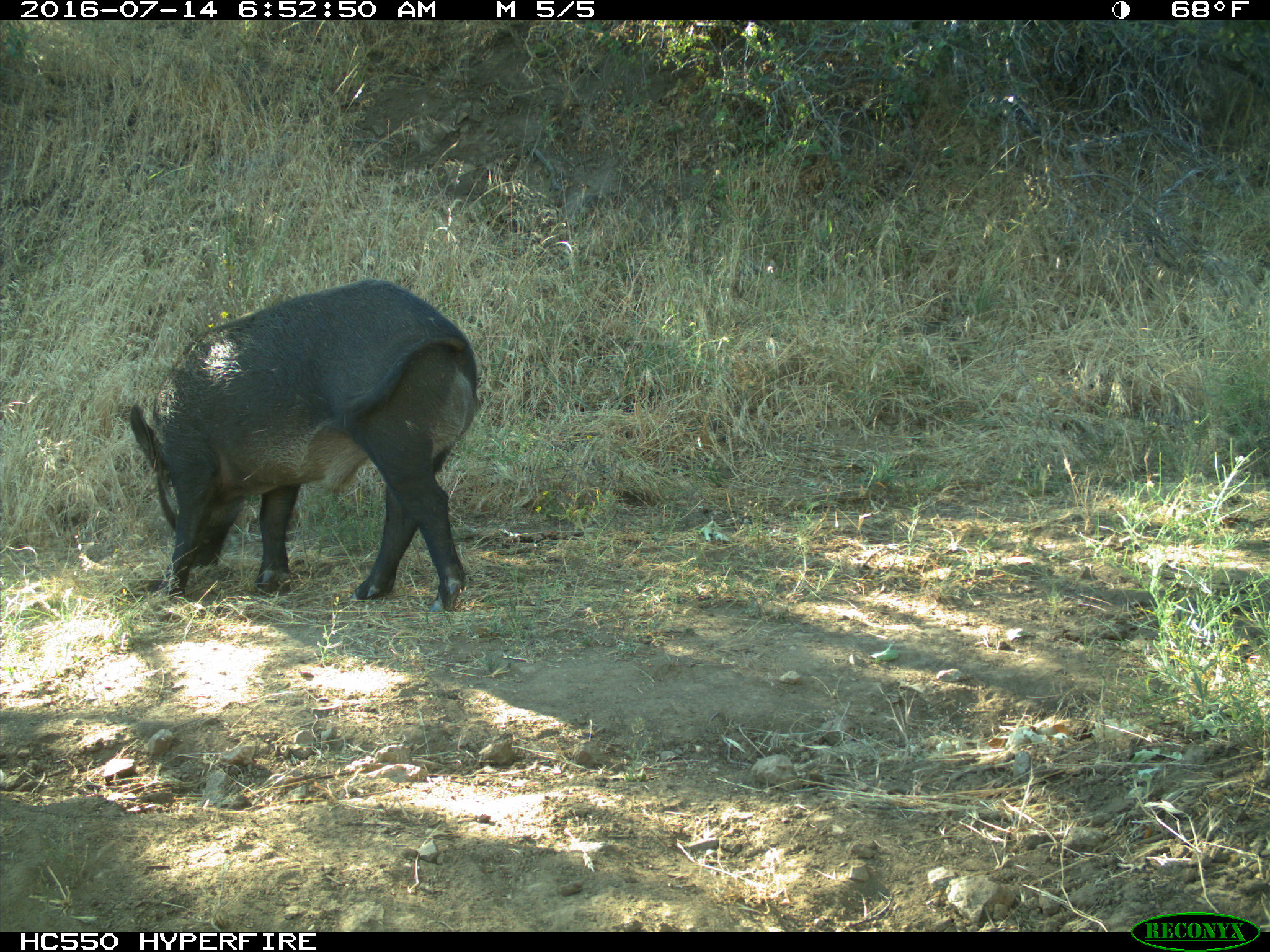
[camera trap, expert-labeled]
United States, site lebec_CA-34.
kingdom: Animalia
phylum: Chordata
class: Mammalia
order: Artiodactyla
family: Suidae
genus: Sus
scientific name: Sus scrofa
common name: wild boar